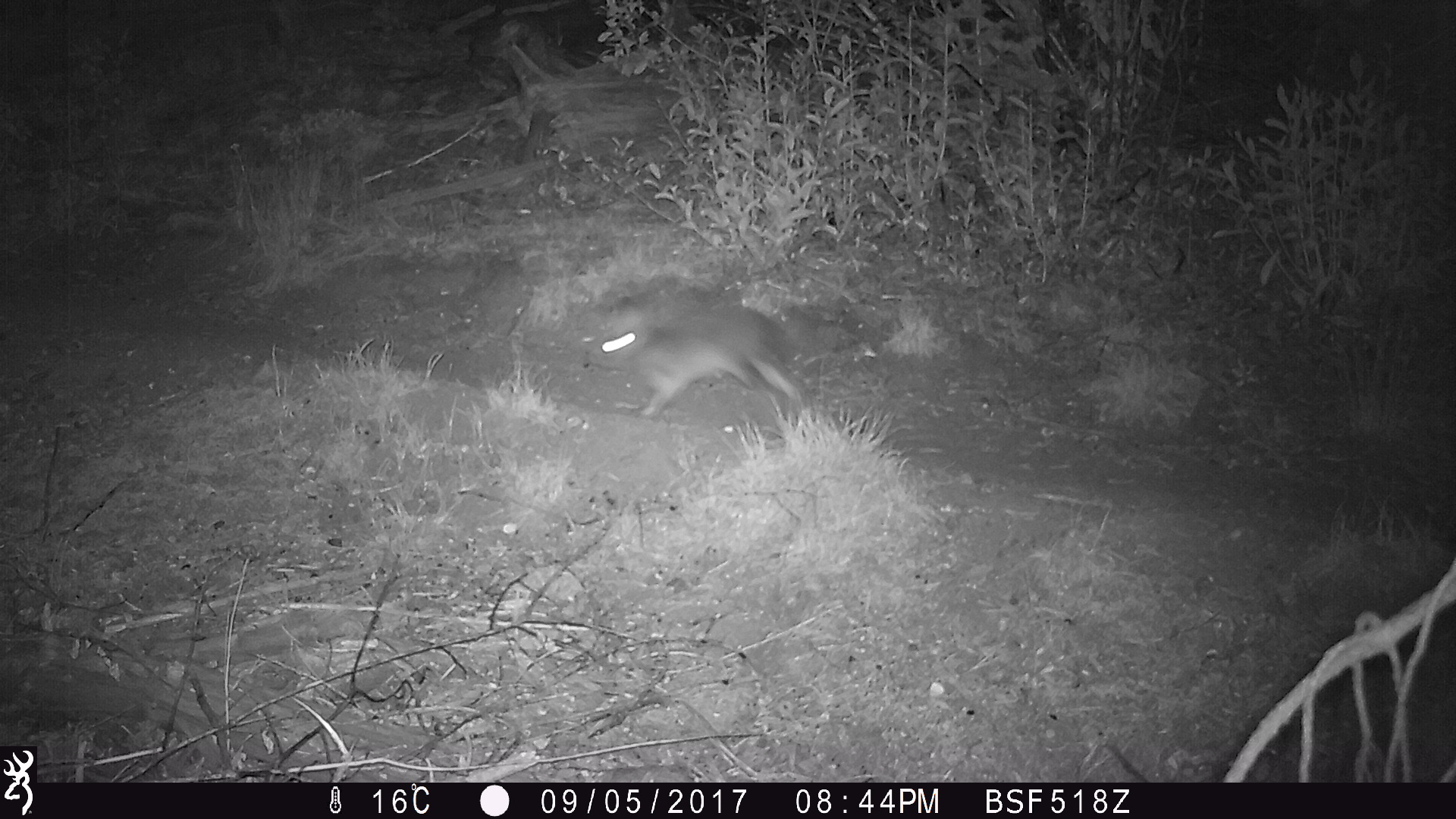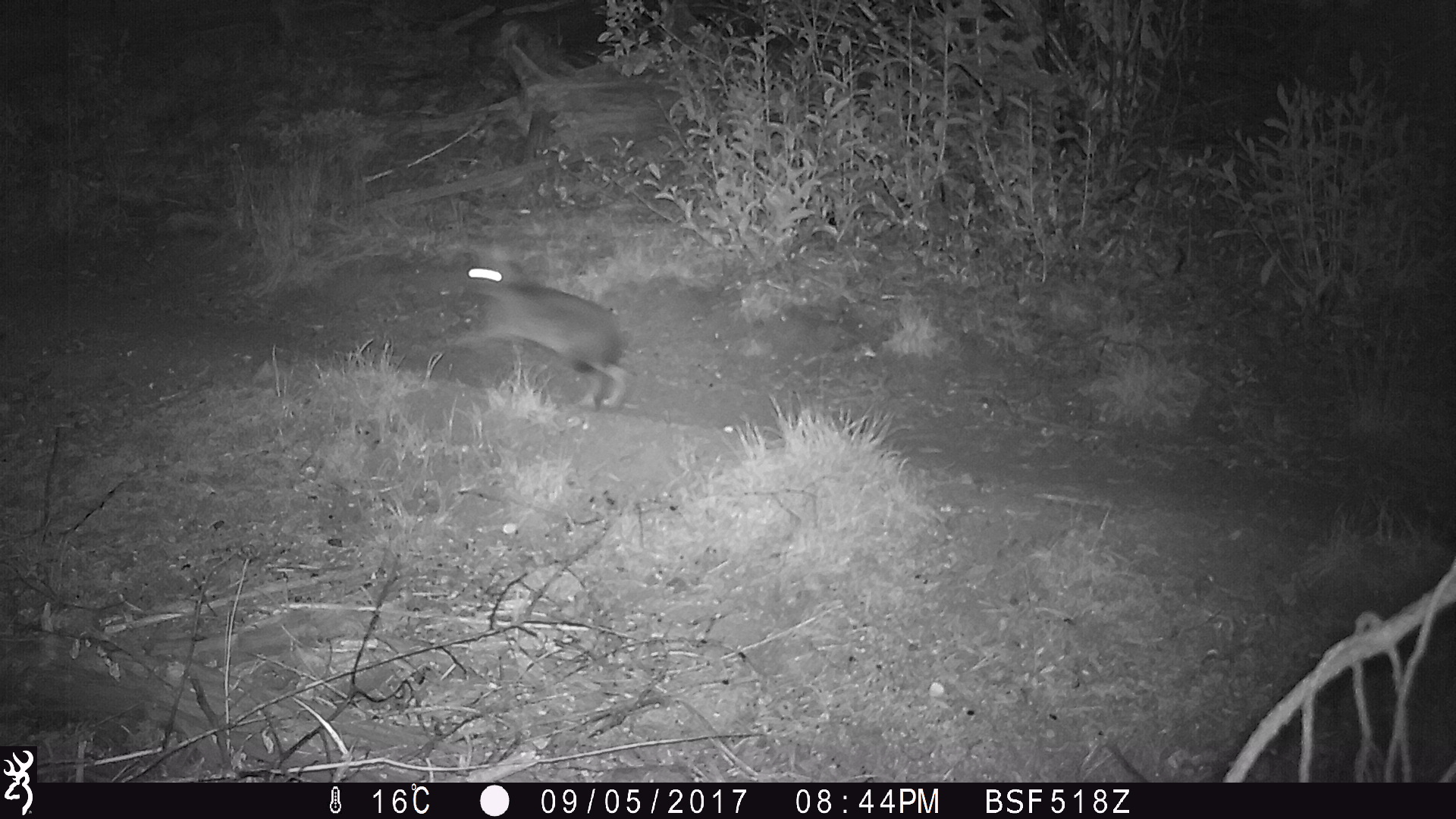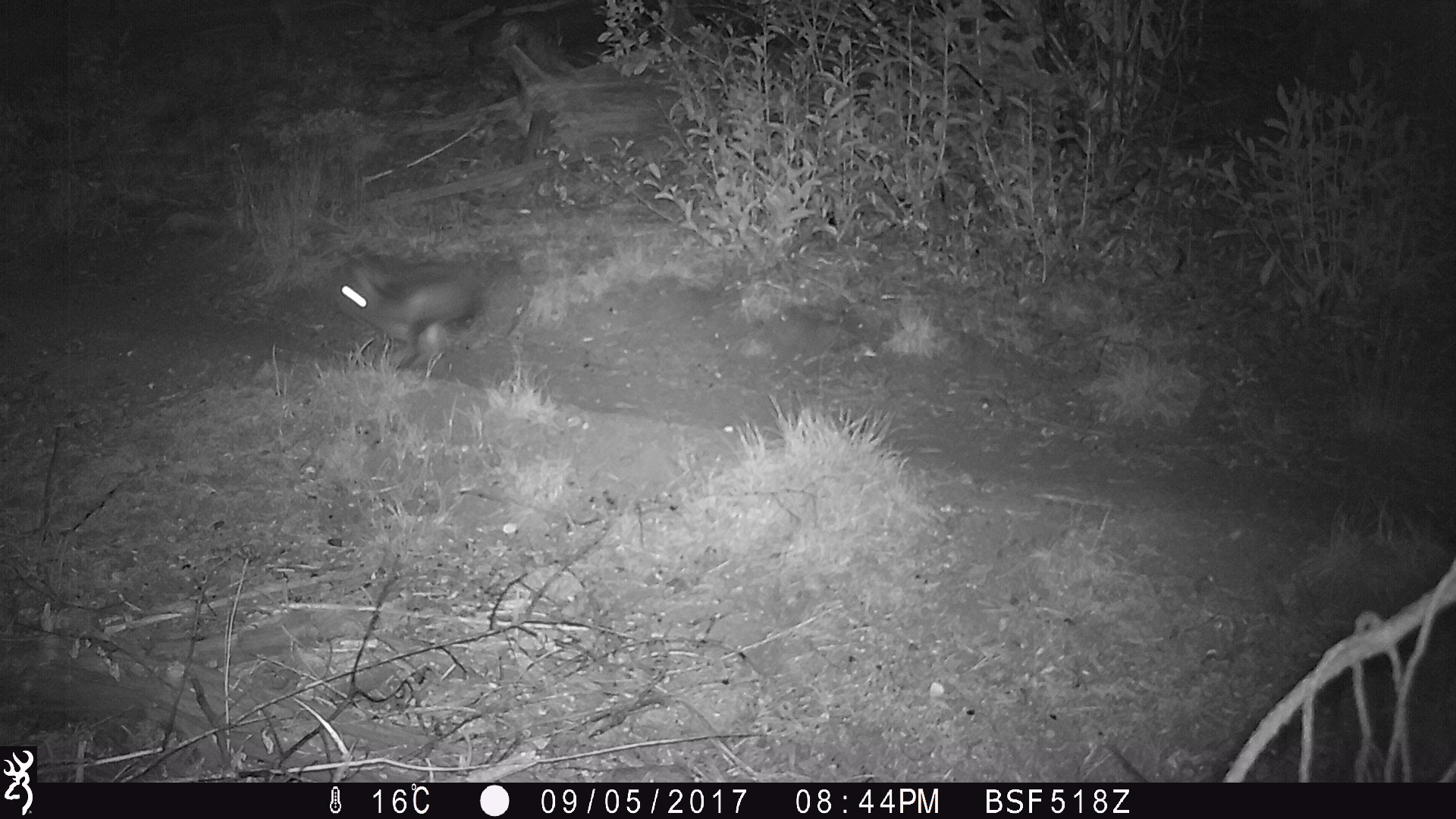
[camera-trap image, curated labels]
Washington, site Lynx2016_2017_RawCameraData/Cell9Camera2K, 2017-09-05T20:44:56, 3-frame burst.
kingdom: Animalia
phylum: Chordata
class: Mammalia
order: Lagomorpha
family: Leporidae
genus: Lepus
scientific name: Lepus americanus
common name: snowshoe hare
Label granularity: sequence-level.